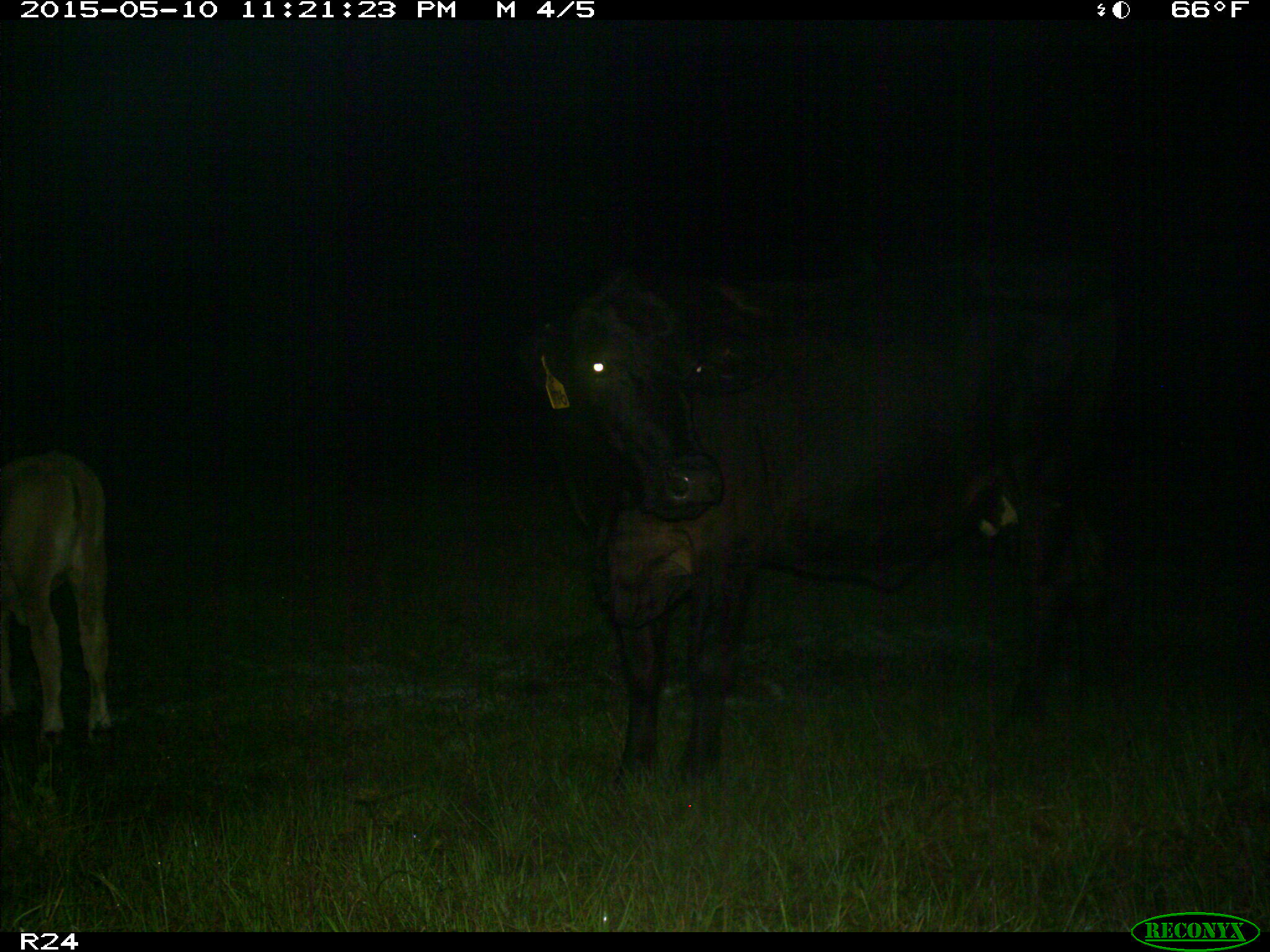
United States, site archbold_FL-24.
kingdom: Animalia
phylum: Chordata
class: Mammalia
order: Artiodactyla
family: Bovidae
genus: Bos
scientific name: Bos taurus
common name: domestic cow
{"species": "Bos taurus (domestic cow)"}